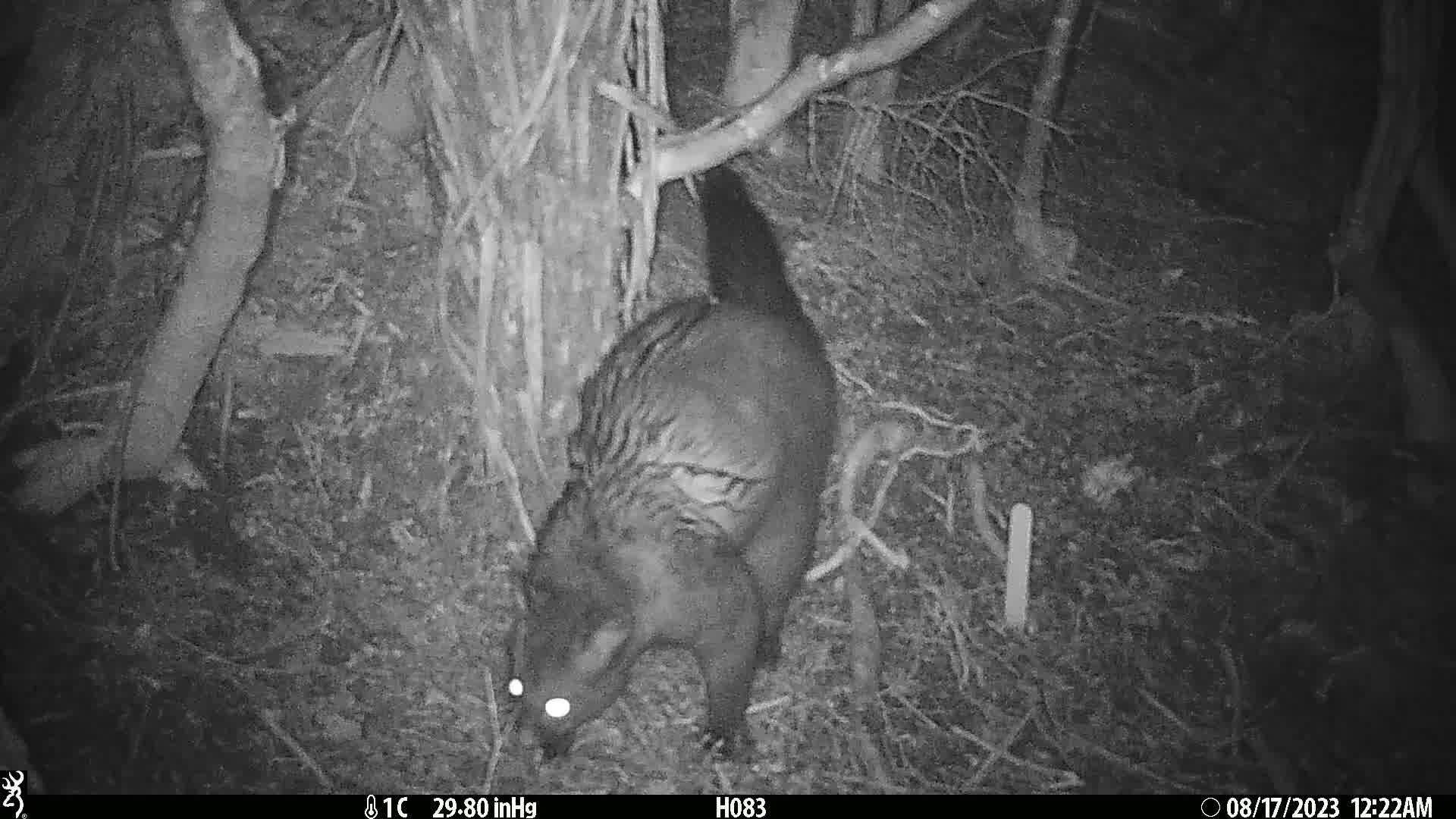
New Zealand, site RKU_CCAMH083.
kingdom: Animalia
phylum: Chordata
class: Mammalia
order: Diprotodontia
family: Phalangeridae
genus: Trichosurus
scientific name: Trichosurus vulpecula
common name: common brushtail possum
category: possum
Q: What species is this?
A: Possum (common brushtail possum) (Trichosurus vulpecula).